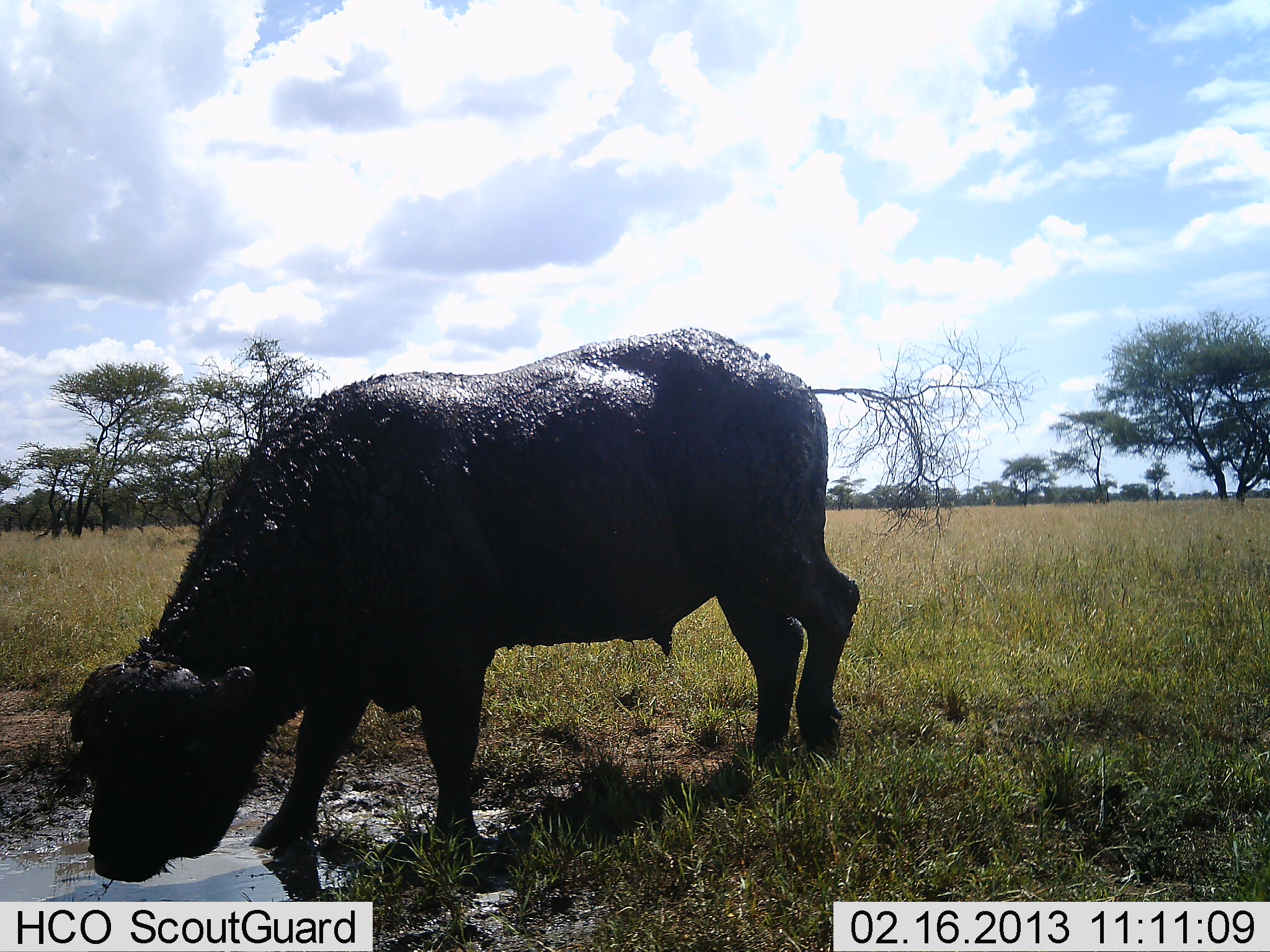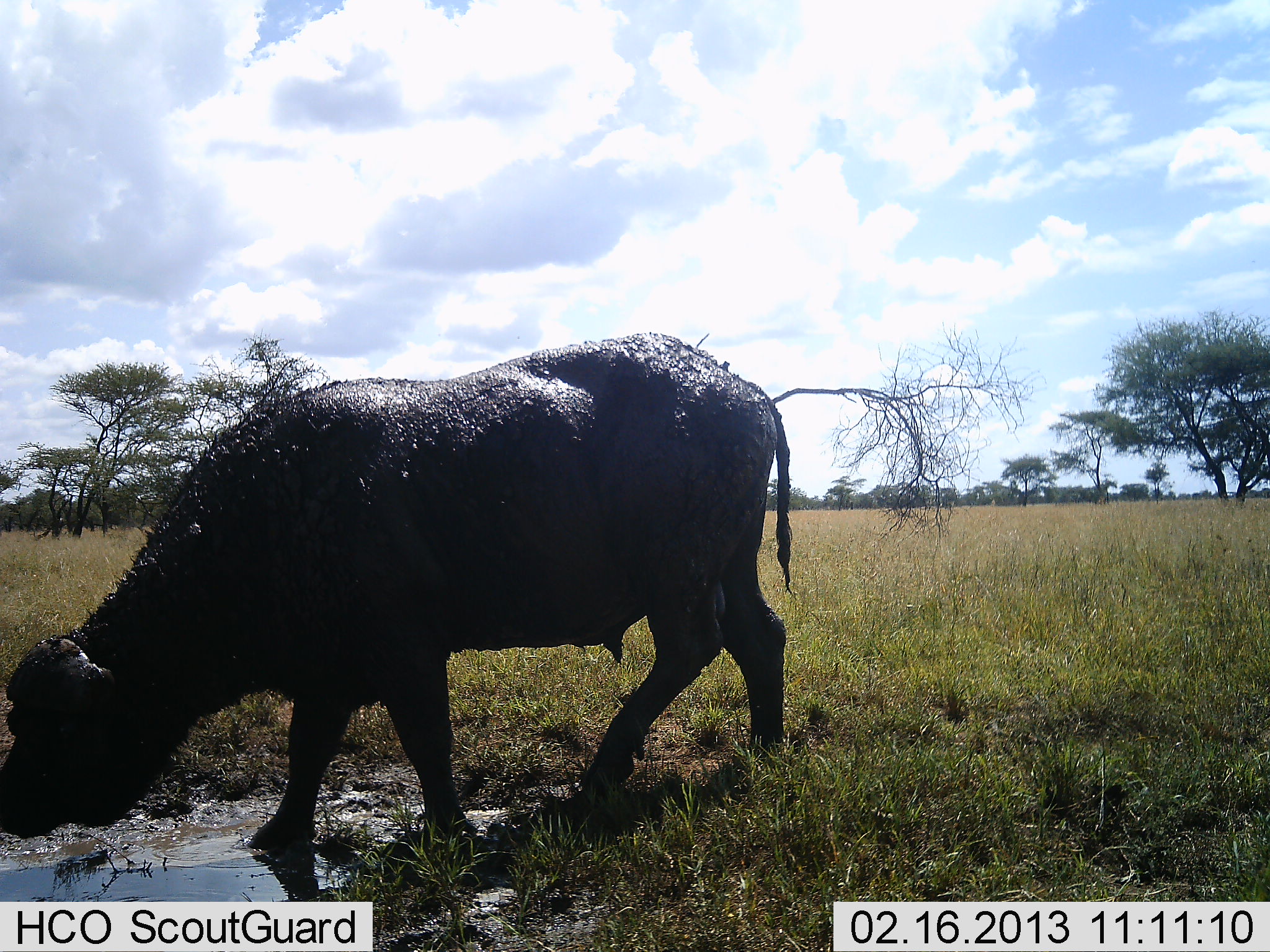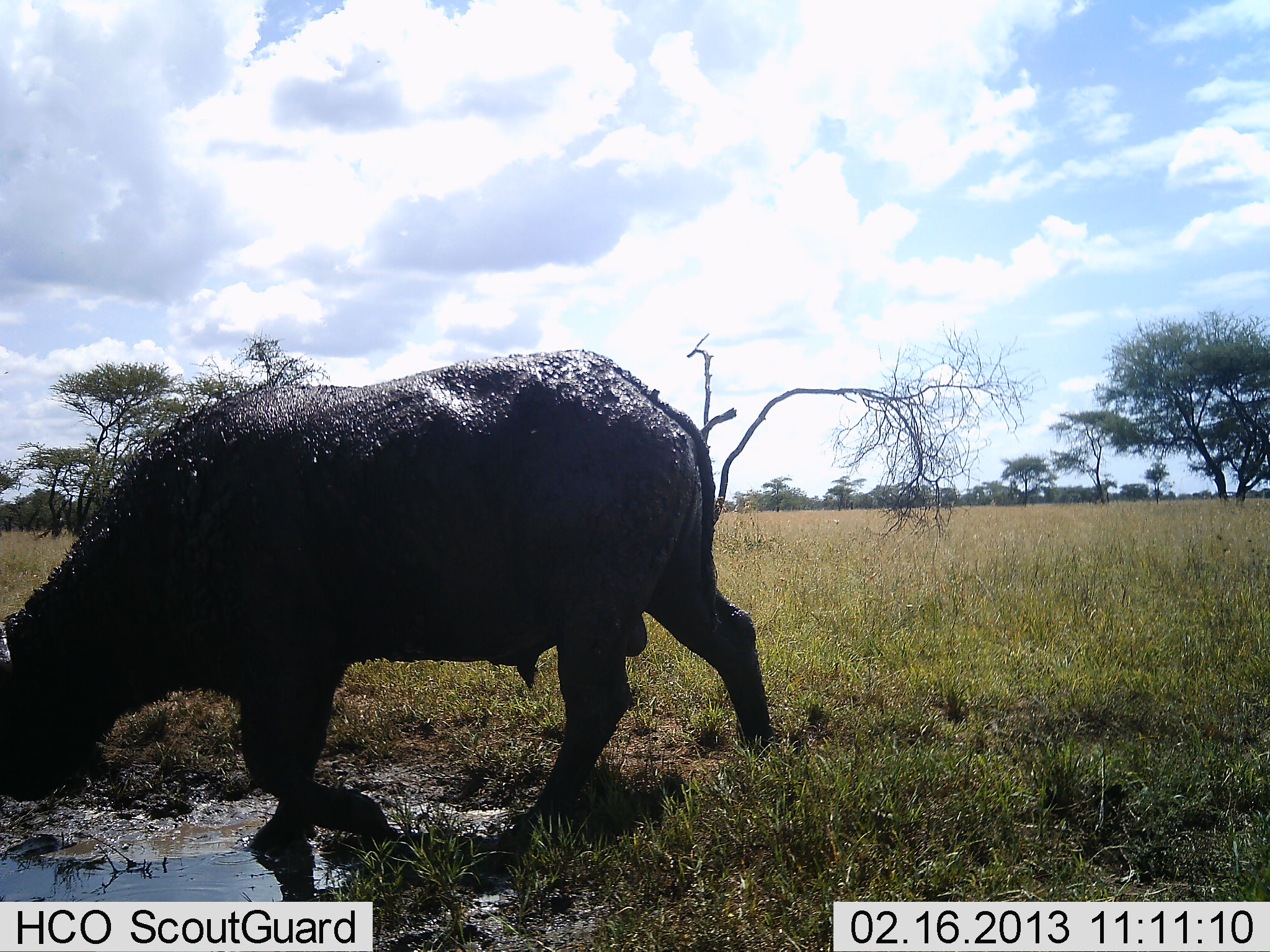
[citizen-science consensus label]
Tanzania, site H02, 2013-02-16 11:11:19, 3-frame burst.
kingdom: Animalia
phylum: Chordata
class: Mammalia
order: Artiodactyla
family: Bovidae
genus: Syncerus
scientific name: Syncerus caffer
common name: cape buffalo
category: buffalo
Buffalo (cape buffalo) (Syncerus caffer), count 1. Behavior (volunteer vote fractions): standing 14%, resting 3%, moving 66%, interacting 6%. Young present (vote fraction): 0%. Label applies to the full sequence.